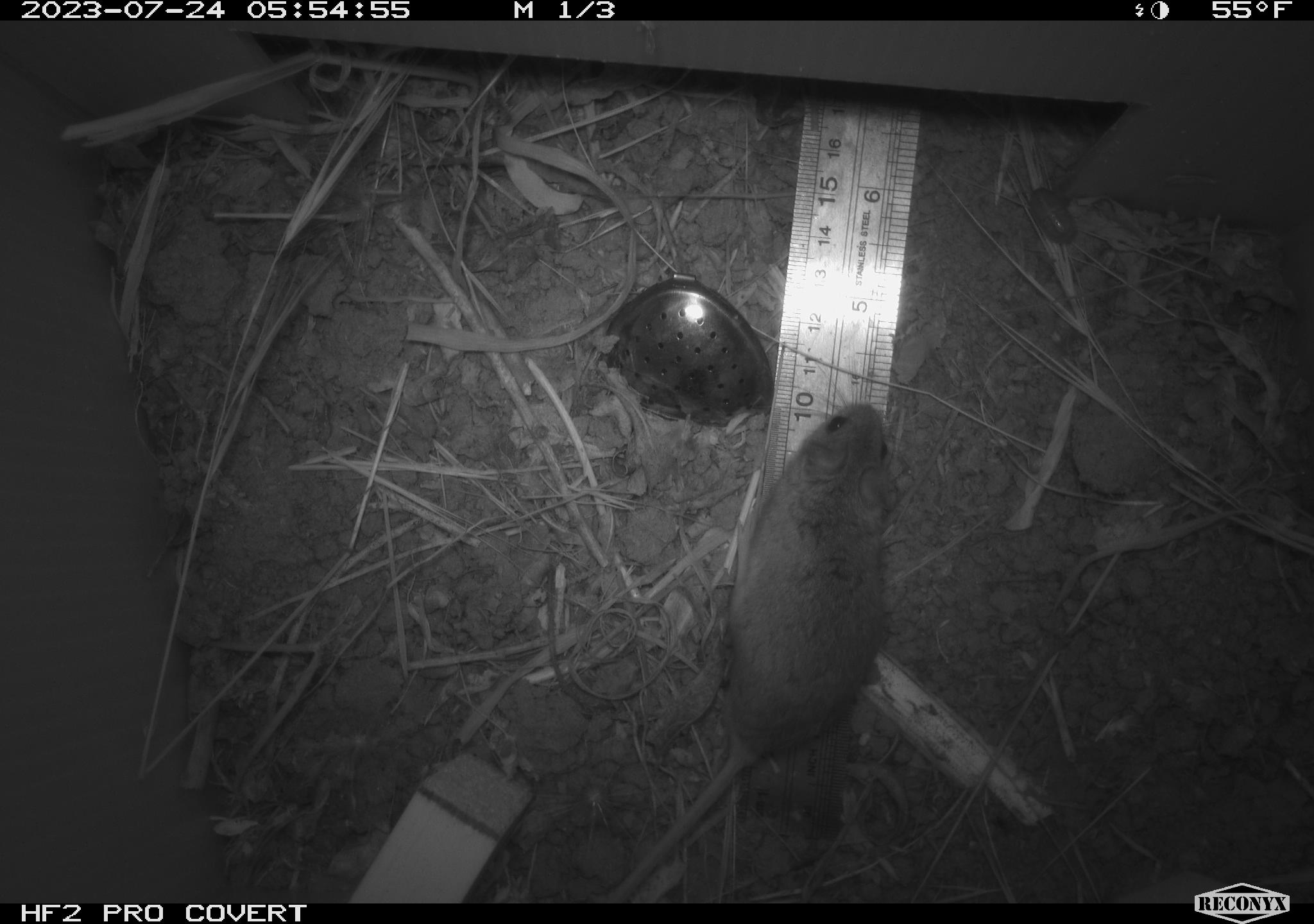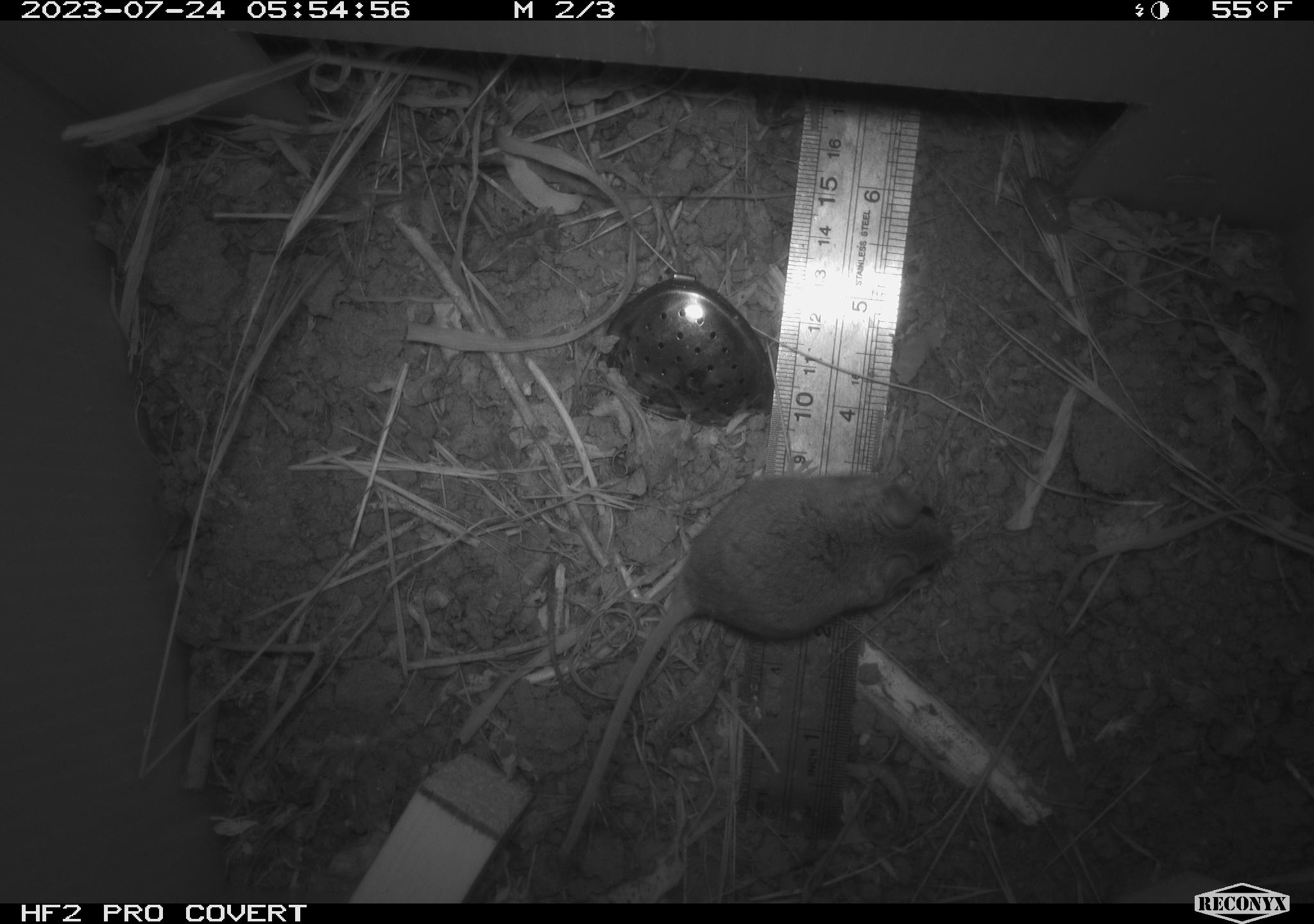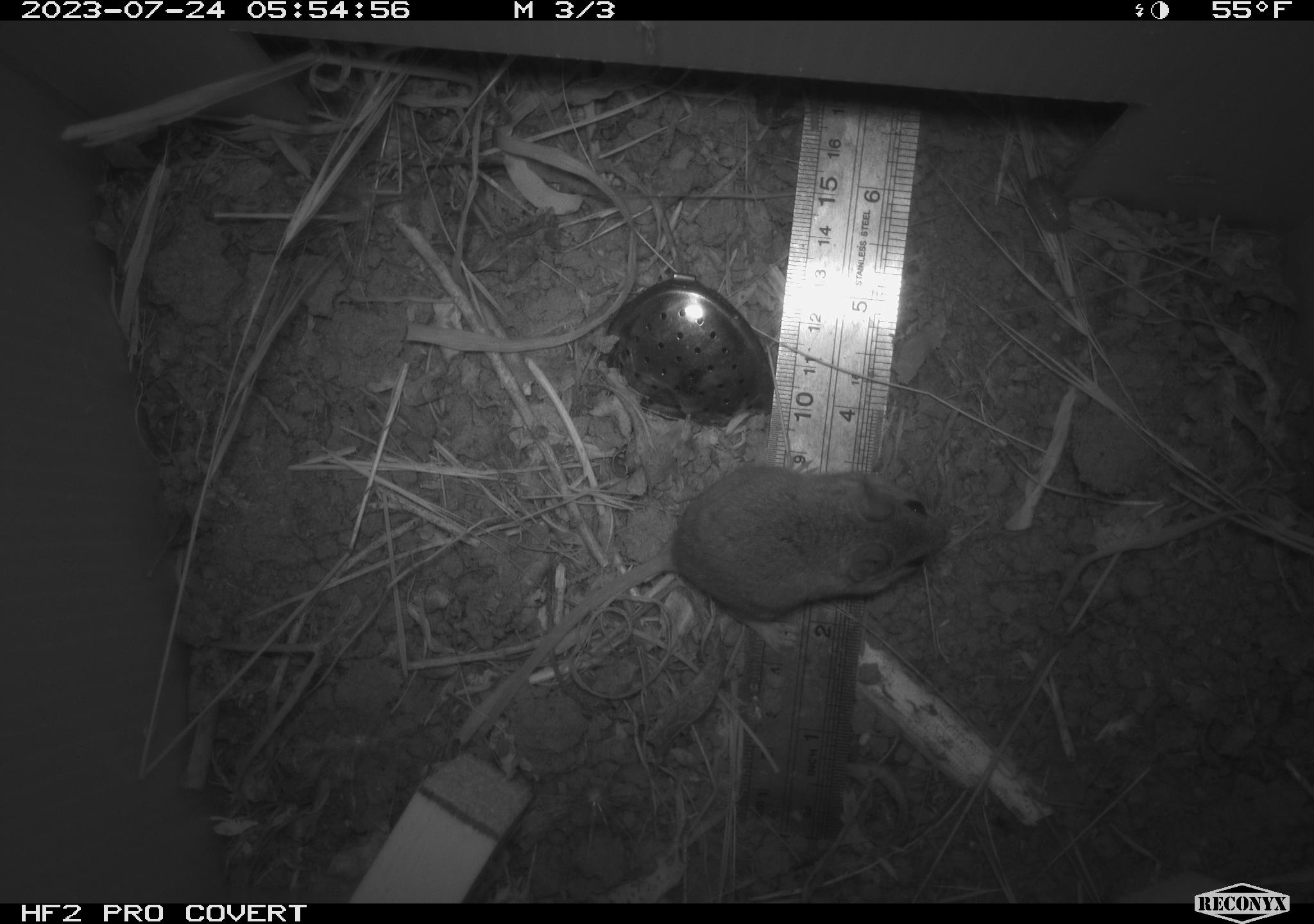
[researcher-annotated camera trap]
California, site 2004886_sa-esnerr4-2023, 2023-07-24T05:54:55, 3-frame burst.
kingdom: Animalia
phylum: Chordata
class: Mammalia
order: Rodentia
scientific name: Rodentia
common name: mouse species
Mouse species (Rodentia).